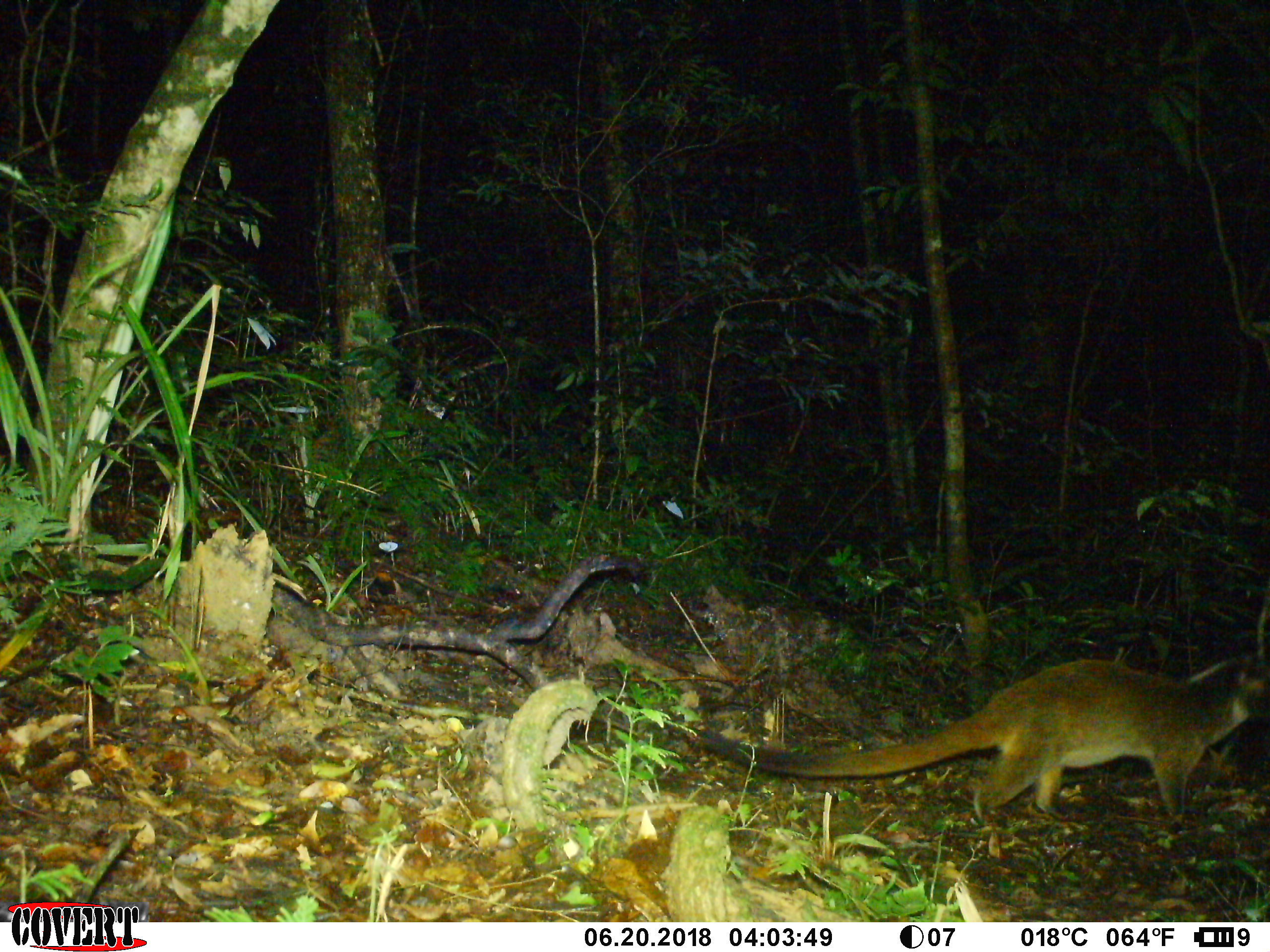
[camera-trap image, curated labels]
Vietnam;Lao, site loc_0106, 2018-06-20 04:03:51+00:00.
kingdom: Animalia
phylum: Chordata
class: Mammalia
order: Carnivora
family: Viverridae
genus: Paguma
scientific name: Paguma larvata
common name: masked palm civet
Masked palm civet (Paguma larvata). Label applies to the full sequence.